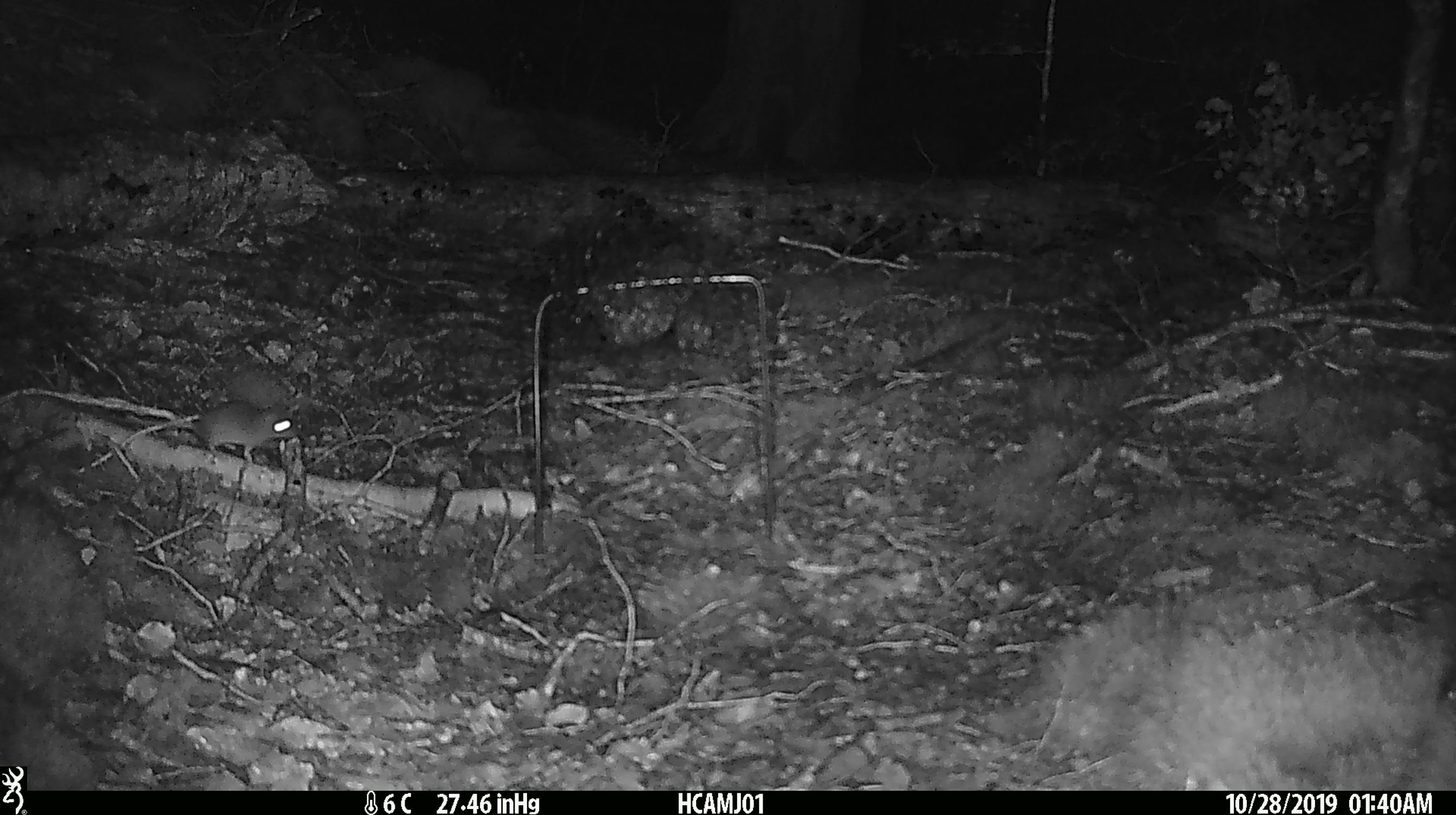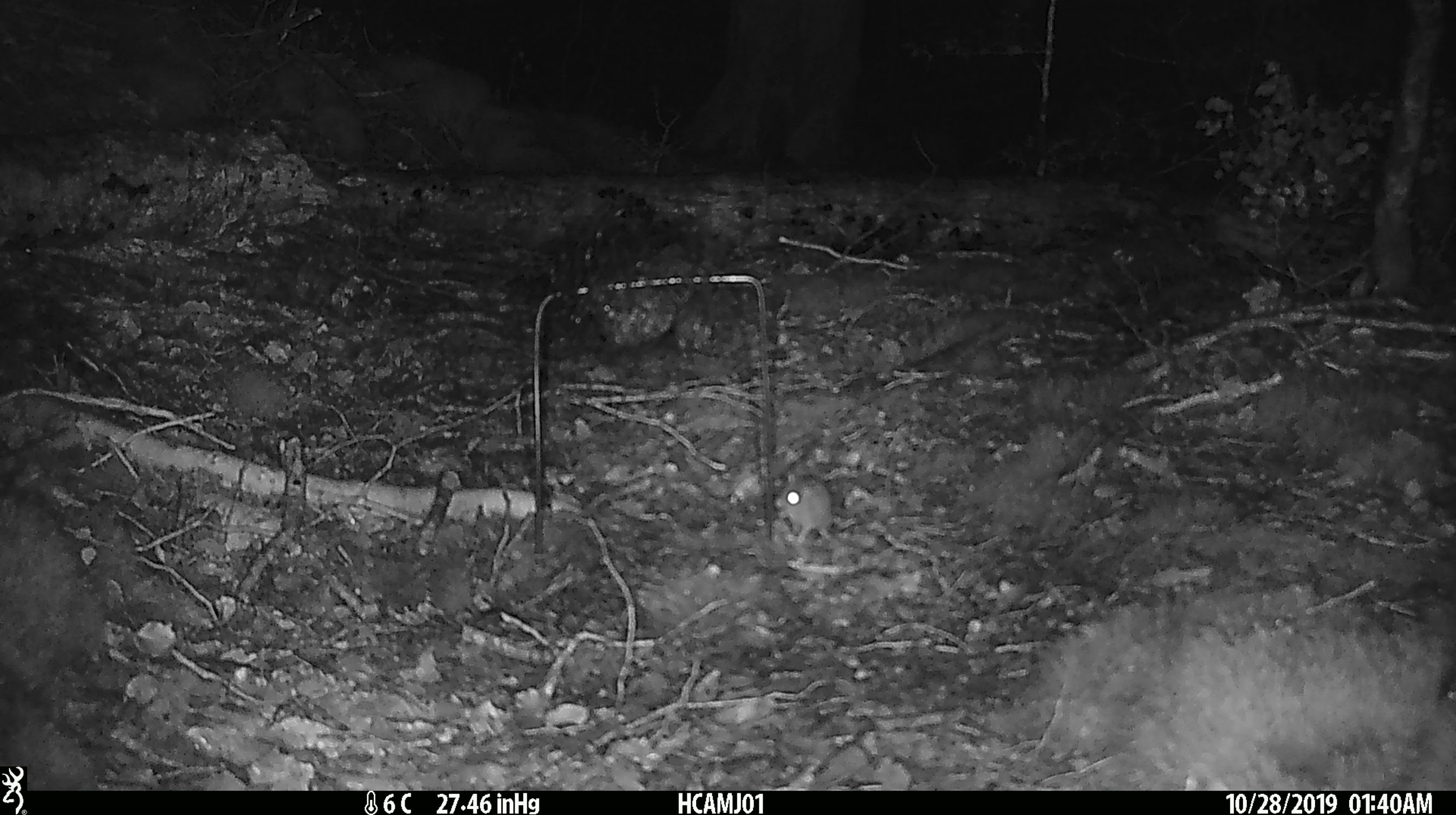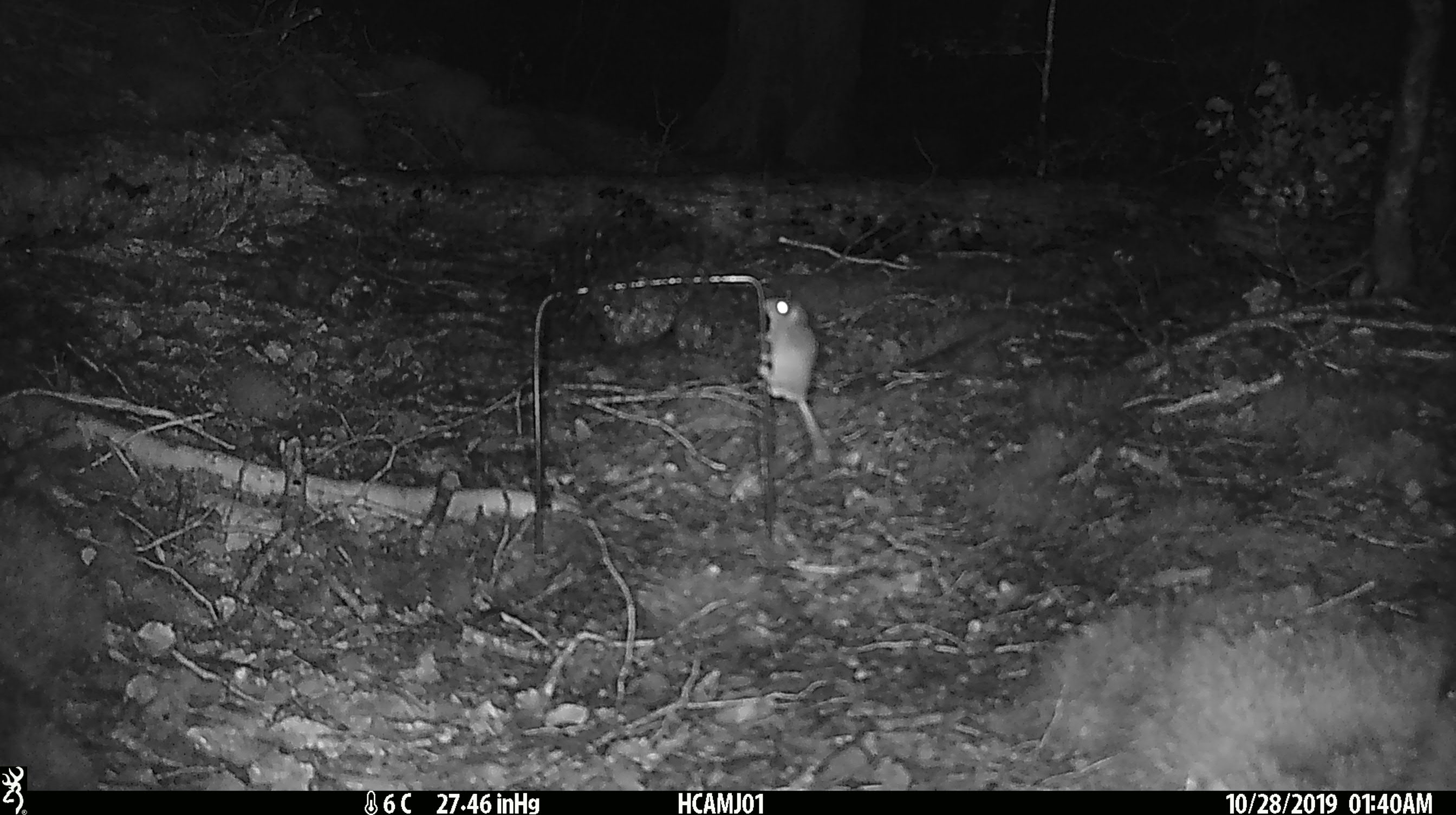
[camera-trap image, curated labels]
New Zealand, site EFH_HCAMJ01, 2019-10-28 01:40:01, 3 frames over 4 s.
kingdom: Animalia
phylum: Chordata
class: Mammalia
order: Rodentia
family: Muridae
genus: Mus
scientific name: Mus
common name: mouse